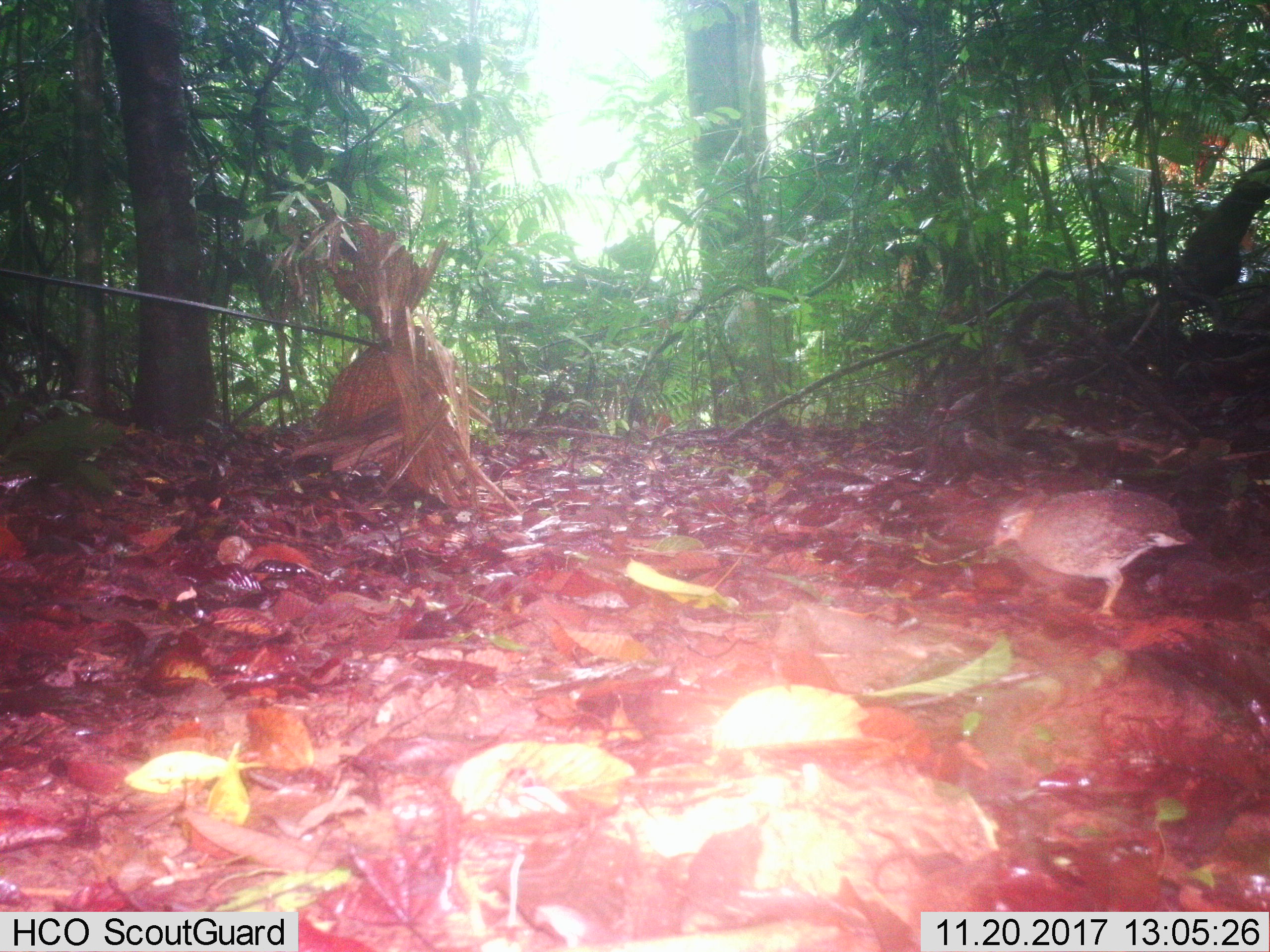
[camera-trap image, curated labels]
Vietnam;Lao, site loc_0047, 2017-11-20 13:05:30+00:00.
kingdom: Animalia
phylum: Chordata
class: Aves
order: Galliformes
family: Phasianidae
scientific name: Phasianidae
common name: partridge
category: unidentified partridge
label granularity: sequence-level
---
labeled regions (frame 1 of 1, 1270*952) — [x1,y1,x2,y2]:
unidentified partridge: [991,487,1195,615]